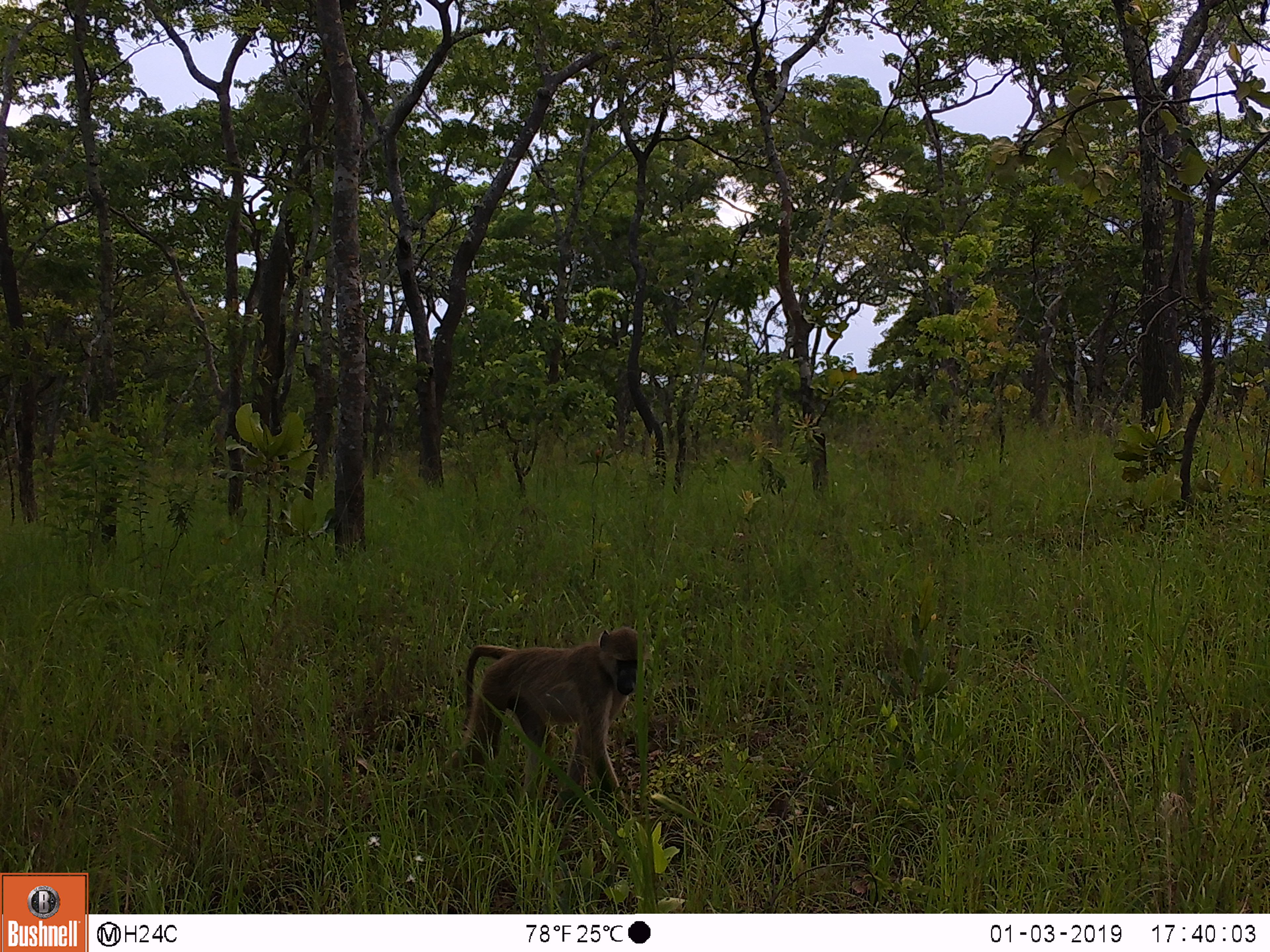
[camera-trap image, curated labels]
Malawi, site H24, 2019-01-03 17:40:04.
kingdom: Animalia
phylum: Chordata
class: Mammalia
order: Primates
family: Cercopithecidae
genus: Papio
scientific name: Papio cynocephalus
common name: yellow baboon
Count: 1.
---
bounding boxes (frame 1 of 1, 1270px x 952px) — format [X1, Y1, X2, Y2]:
yellow baboon: [416, 626, 642, 806]